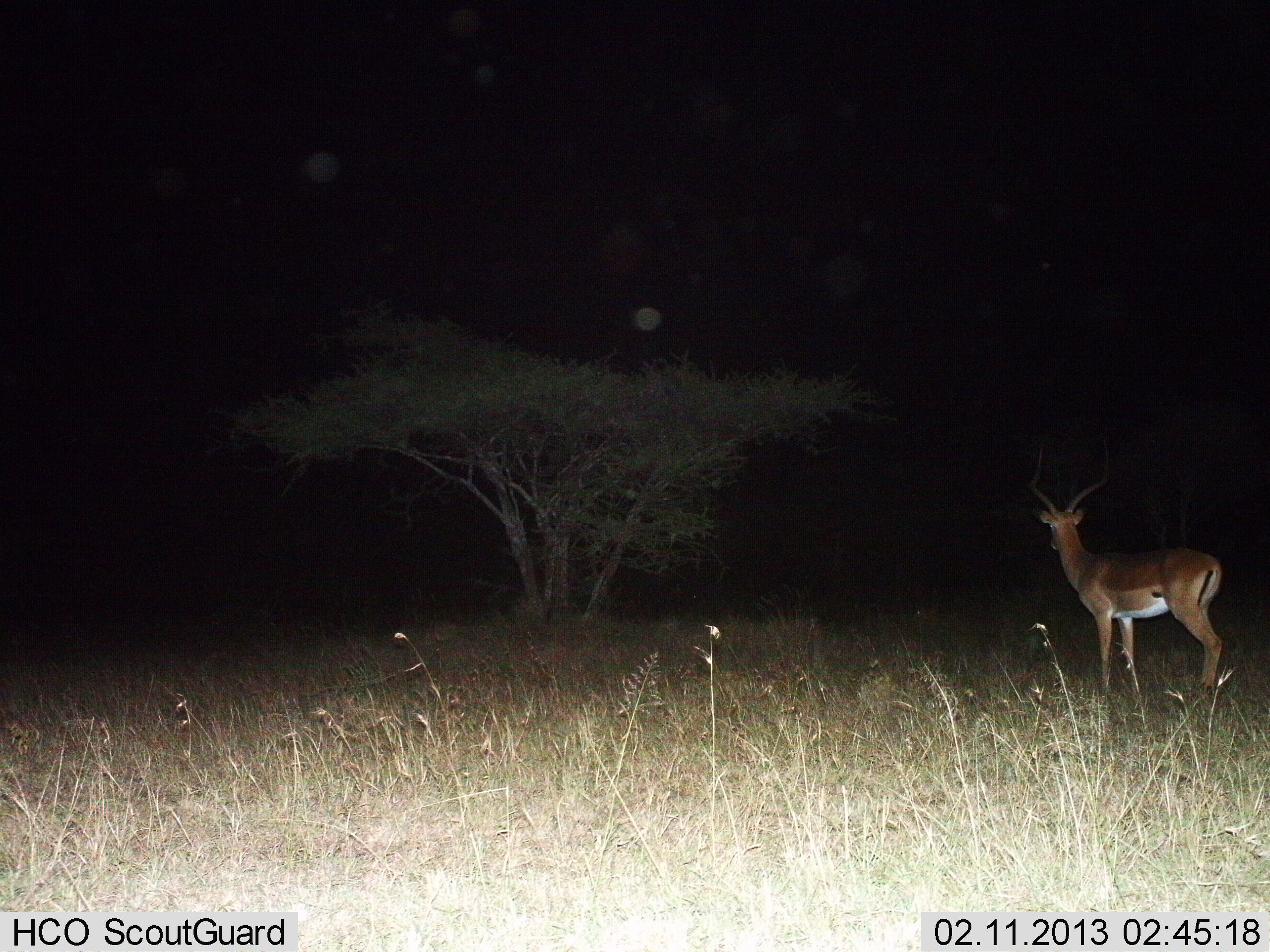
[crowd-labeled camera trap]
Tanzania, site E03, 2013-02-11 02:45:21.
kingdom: Animalia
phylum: Chordata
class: Mammalia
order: Artiodactyla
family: Bovidae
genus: Aepyceros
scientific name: Aepyceros melampus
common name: impala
Impala (Aepyceros melampus), count 1. Behavior (volunteer vote fractions): standing 100%, resting 0%, moving 0%, interacting 0%. Young present (vote fraction): 0%. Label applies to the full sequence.